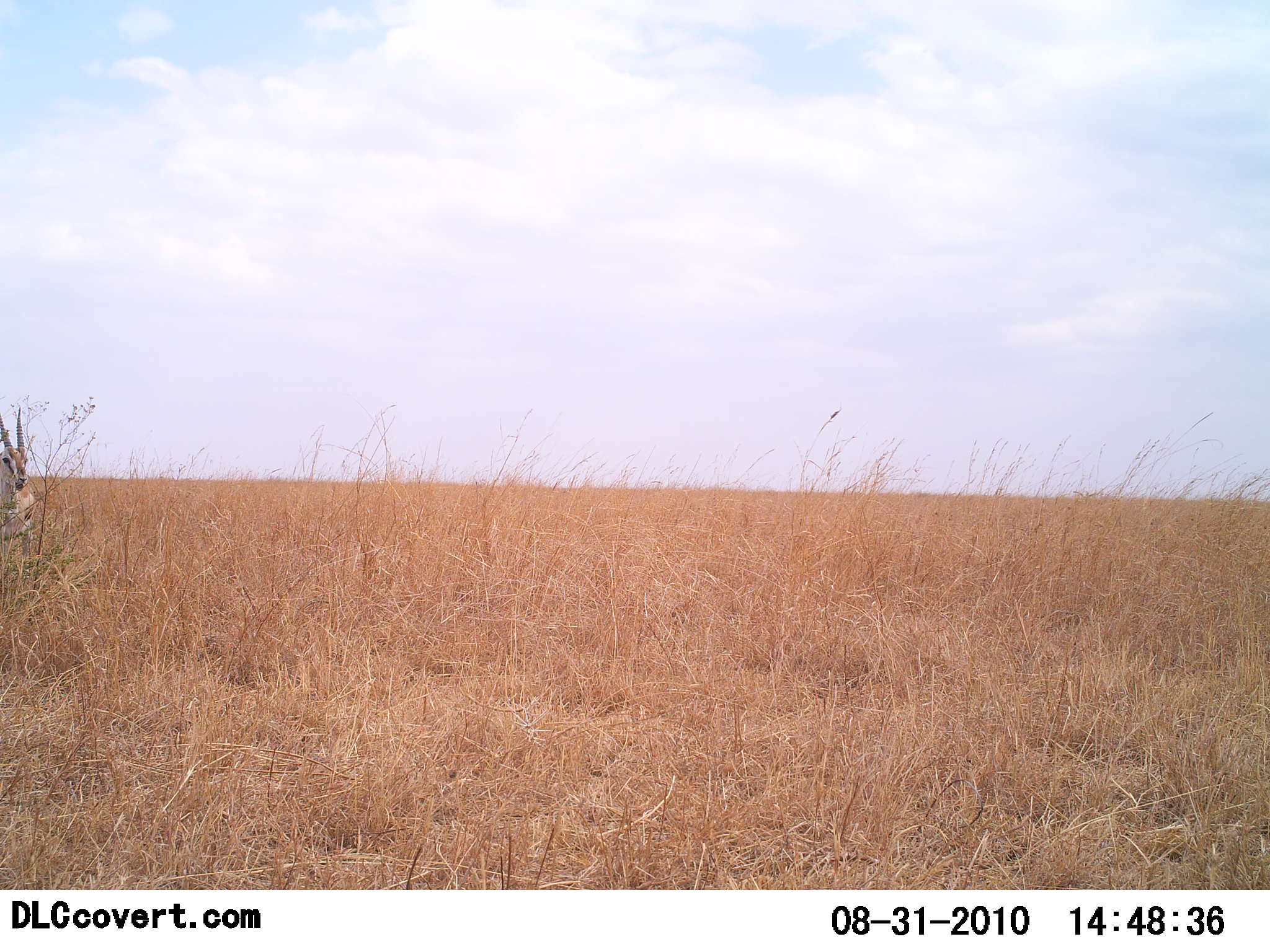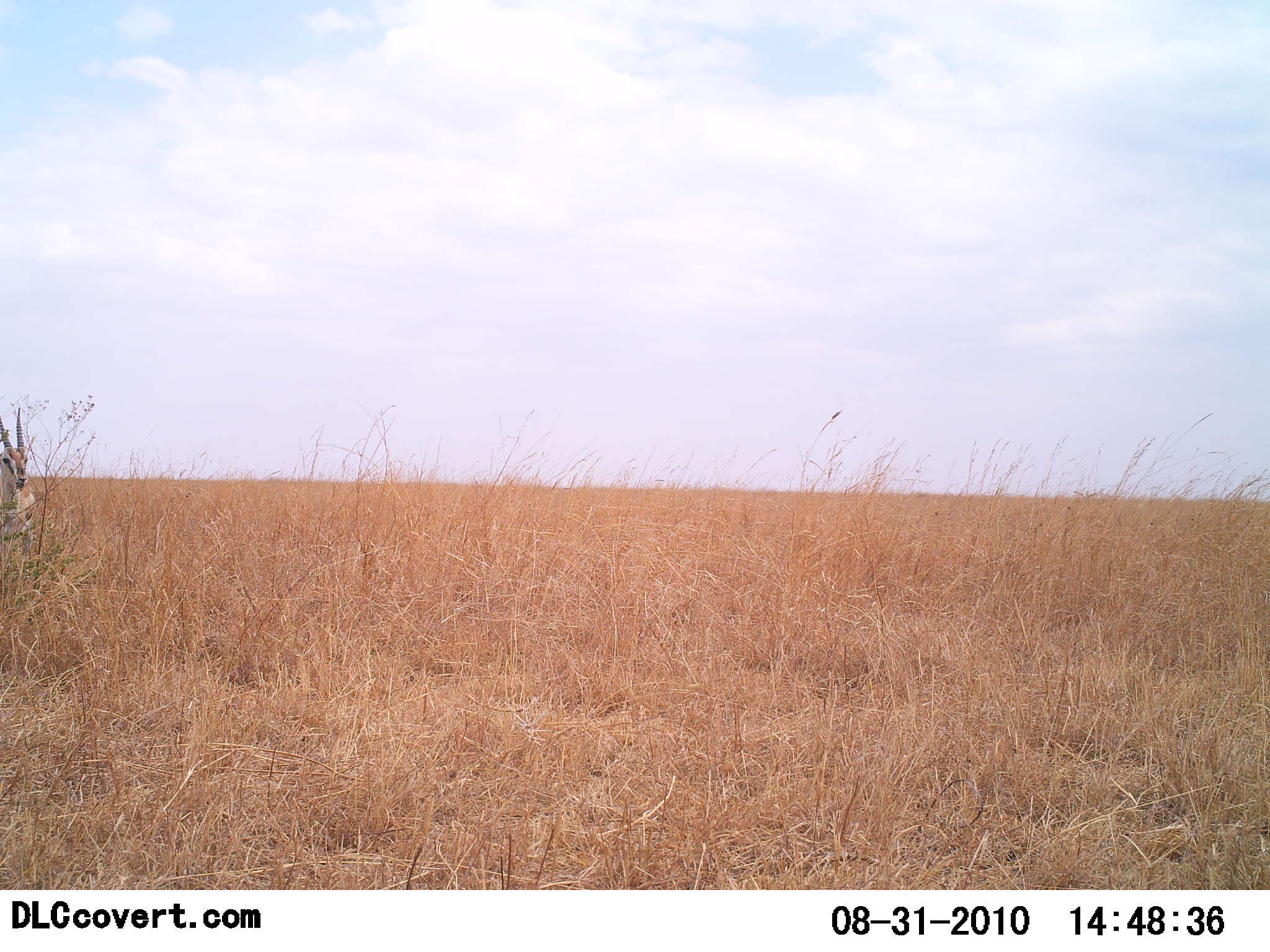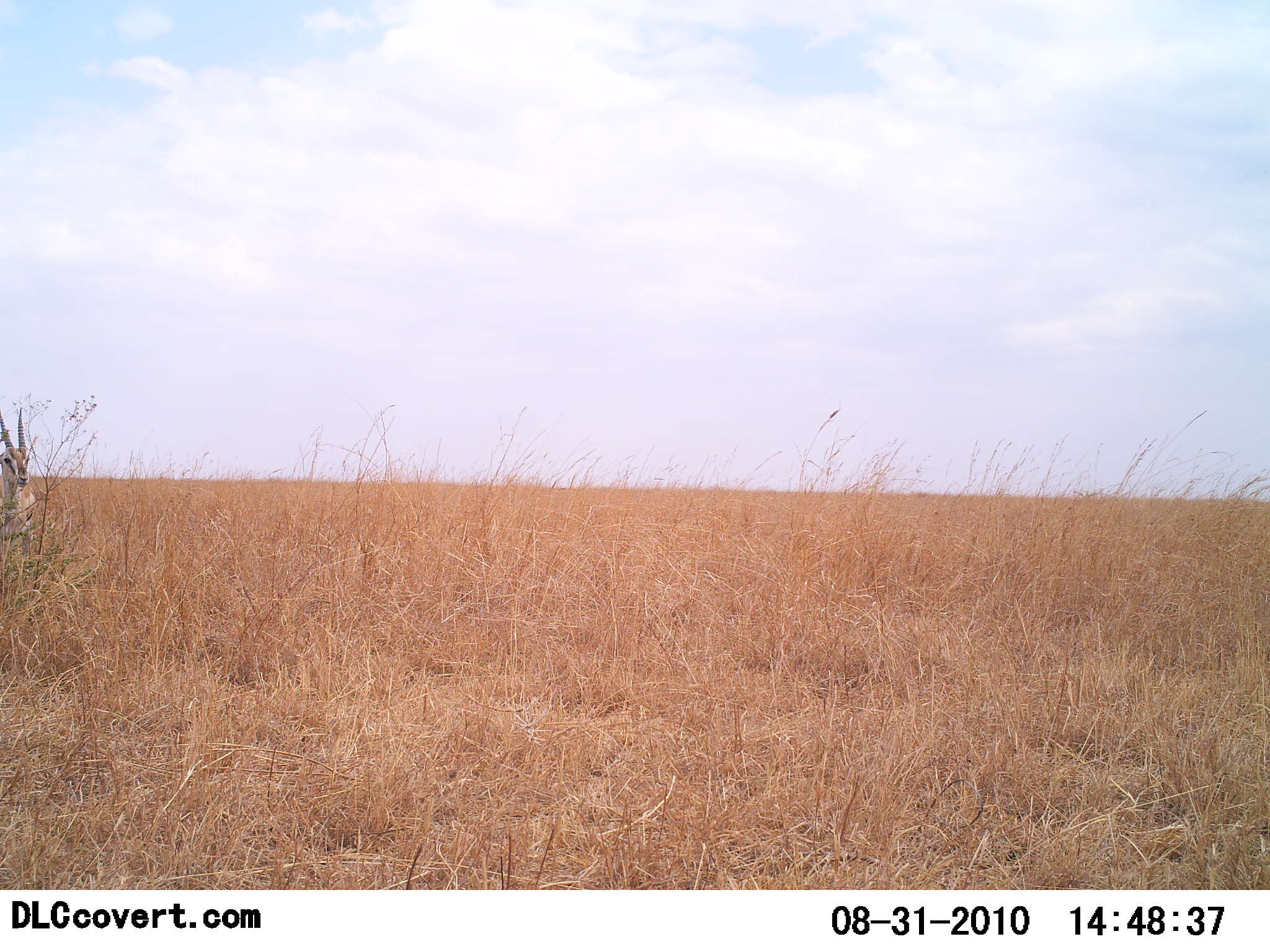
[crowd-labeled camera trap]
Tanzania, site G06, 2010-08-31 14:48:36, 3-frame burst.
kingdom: Animalia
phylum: Chordata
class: Mammalia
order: Artiodactyla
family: Bovidae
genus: Nanger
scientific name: Nanger granti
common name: grant's gazelle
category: gazellegrants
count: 1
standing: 85%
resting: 15%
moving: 0%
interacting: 0%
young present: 0%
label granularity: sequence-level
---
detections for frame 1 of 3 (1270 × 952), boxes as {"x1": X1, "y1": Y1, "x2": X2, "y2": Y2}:
animal: {"x1": 0, "y1": 404, "x2": 34, "y2": 560}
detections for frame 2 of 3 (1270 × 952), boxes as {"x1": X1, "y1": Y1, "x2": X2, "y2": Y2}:
animal: {"x1": 0, "y1": 405, "x2": 33, "y2": 559}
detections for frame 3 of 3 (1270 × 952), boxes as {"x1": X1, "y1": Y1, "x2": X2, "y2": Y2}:
animal: {"x1": 0, "y1": 404, "x2": 33, "y2": 559}